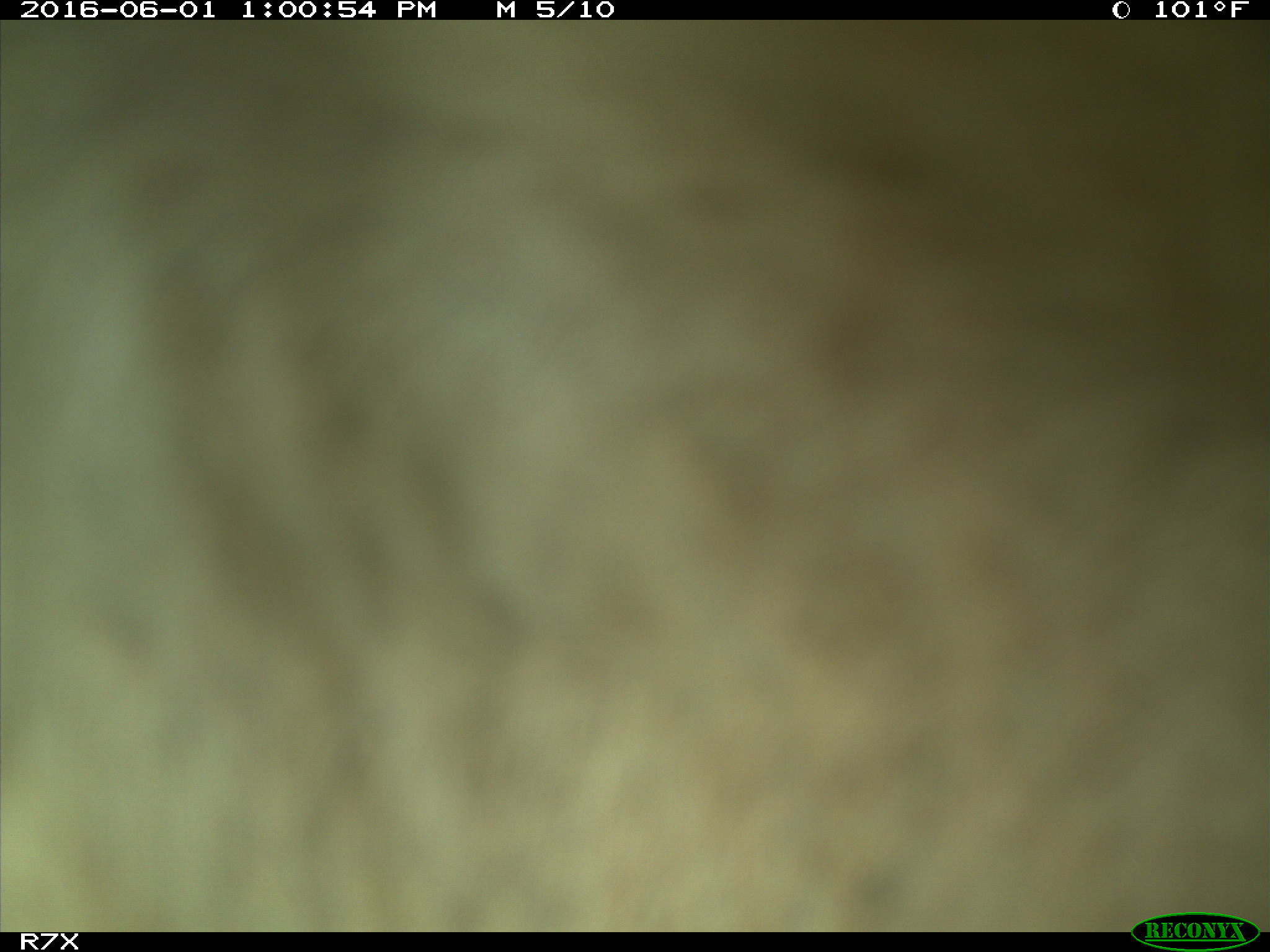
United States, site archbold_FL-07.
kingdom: Animalia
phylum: Chordata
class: Mammalia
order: Artiodactyla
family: Bovidae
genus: Bos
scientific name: Bos taurus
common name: domestic cow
Bos taurus (domestic cow).